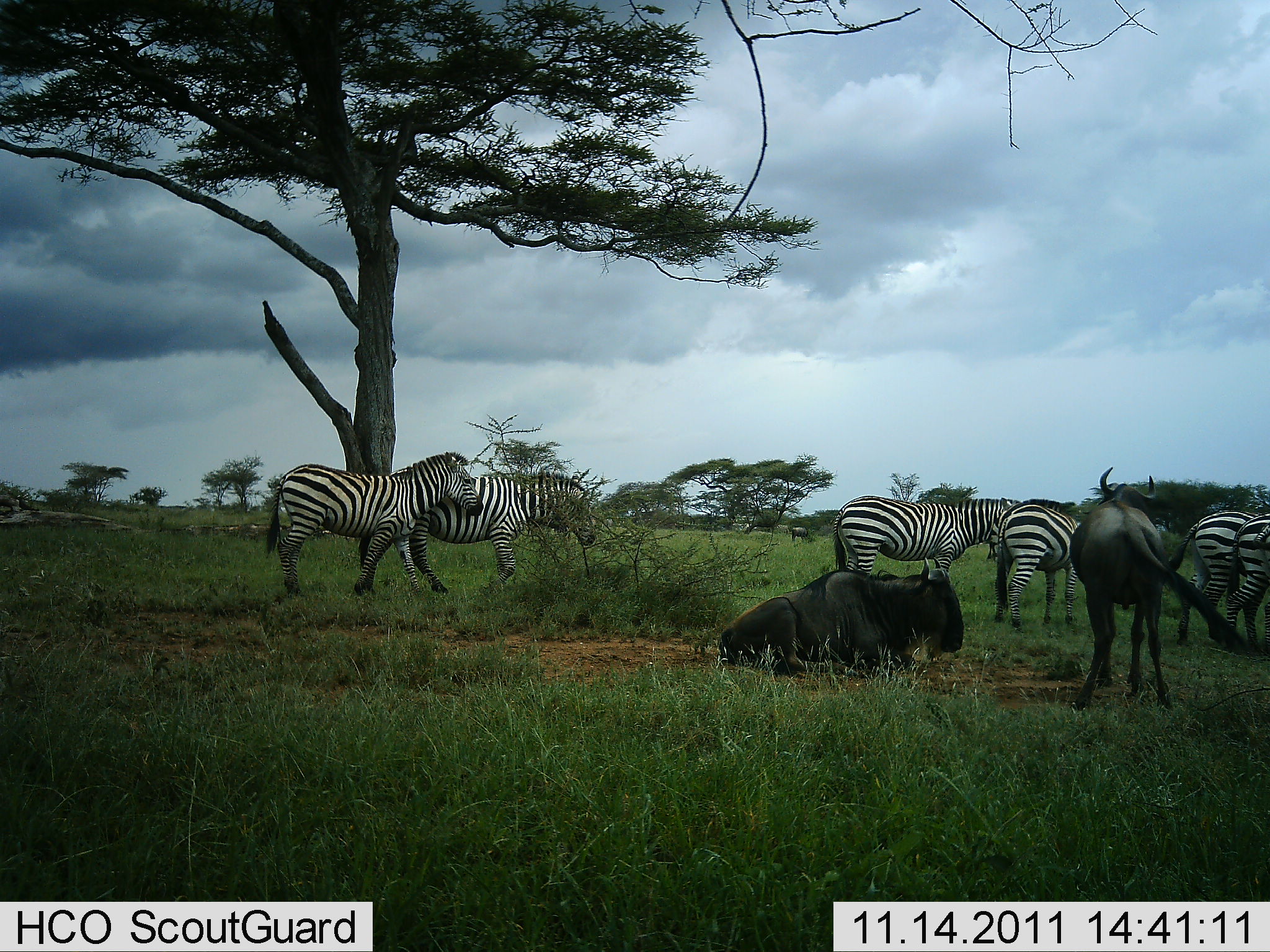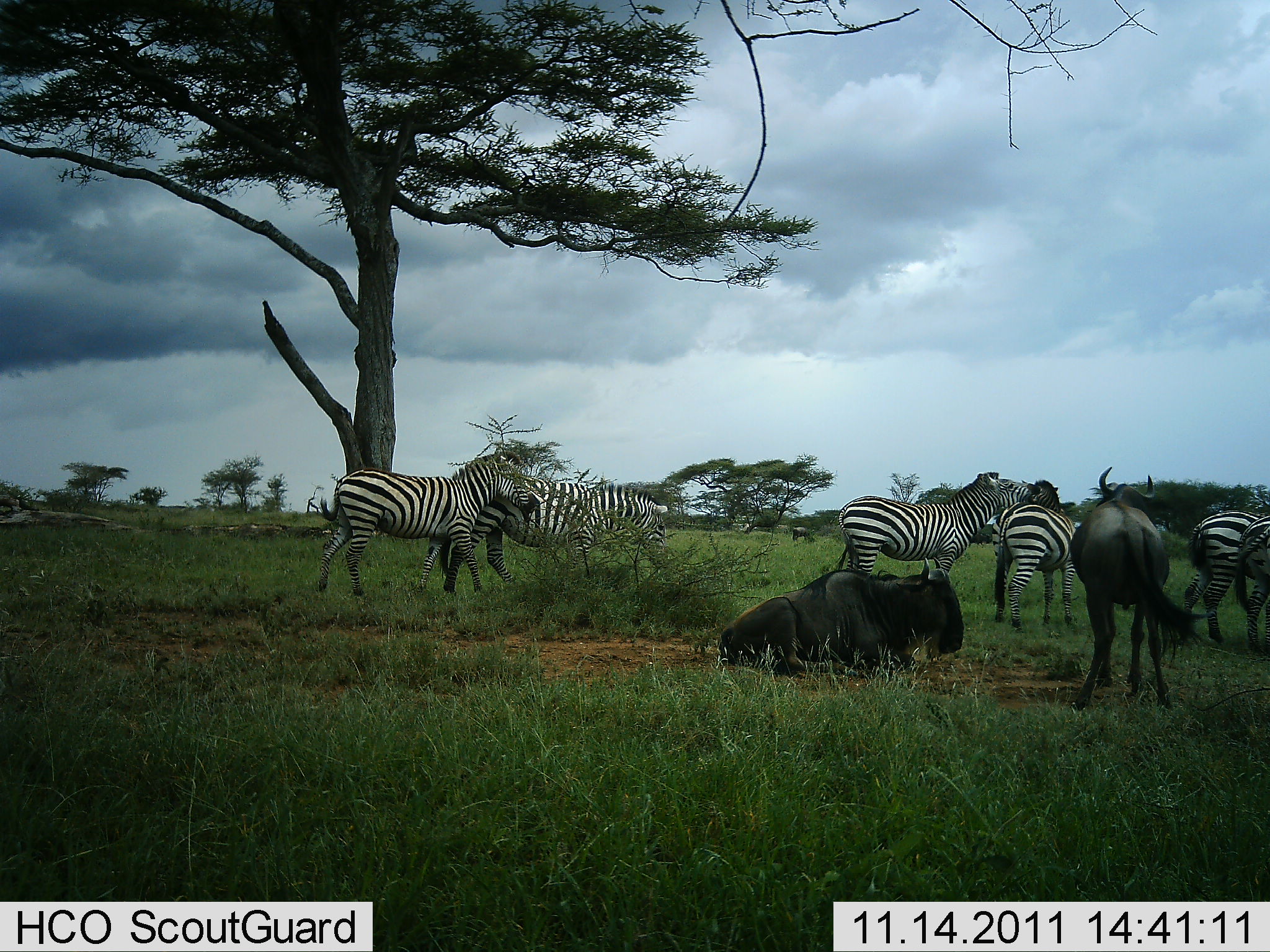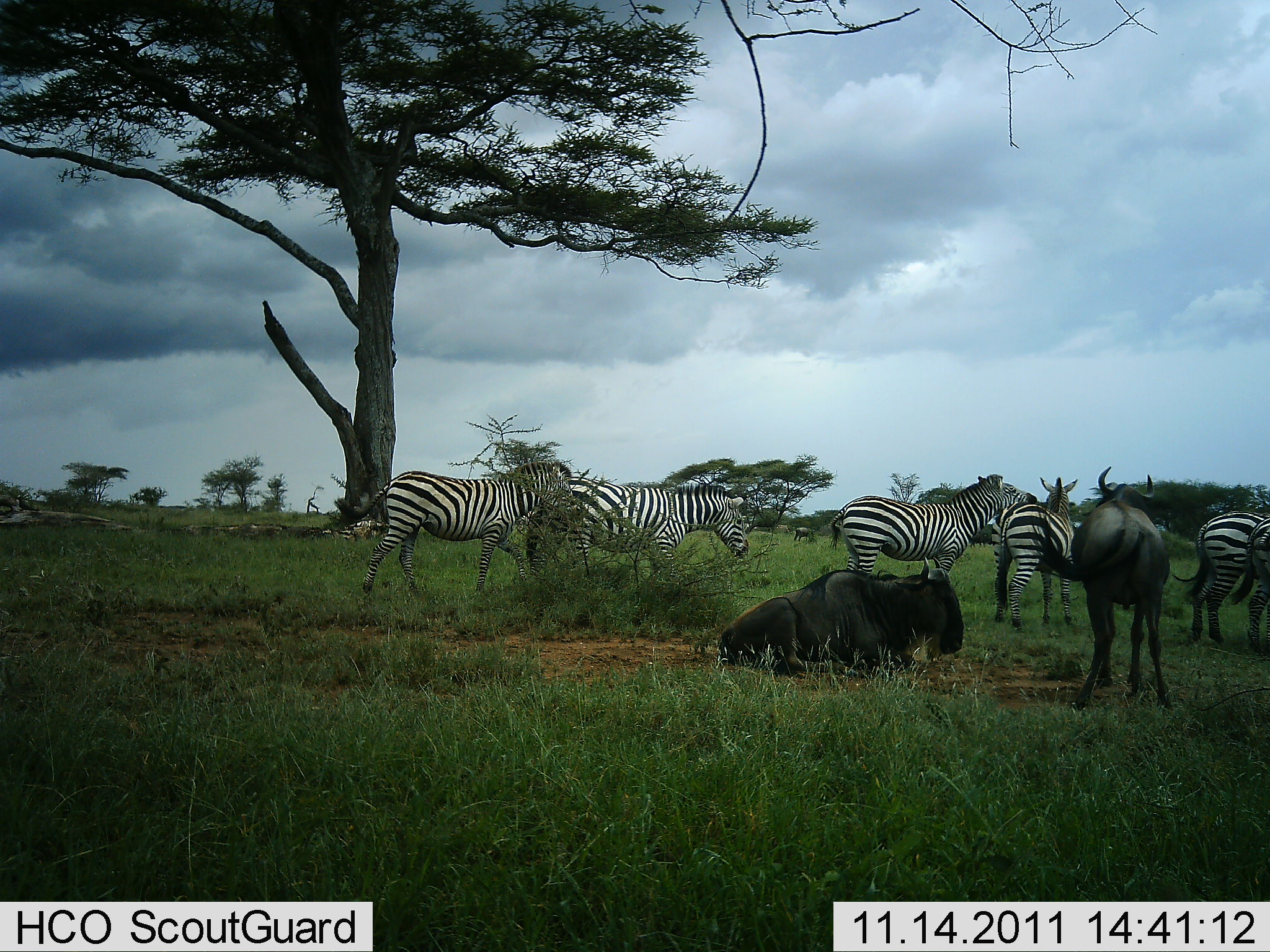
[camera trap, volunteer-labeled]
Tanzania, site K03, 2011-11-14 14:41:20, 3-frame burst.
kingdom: Animalia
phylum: Chordata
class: Mammalia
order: Artiodactyla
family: Bovidae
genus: Connochaetes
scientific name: Connochaetes taurinus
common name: blue wildebeest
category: wildebeest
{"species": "wildebeest (blue wildebeest) (Connochaetes taurinus)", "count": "2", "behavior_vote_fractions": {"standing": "82%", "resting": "100%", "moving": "0%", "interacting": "0%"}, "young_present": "0%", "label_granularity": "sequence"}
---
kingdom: Animalia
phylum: Chordata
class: Mammalia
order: Perissodactyla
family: Equidae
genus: Equus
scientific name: Equus quagga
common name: plains zebra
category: zebra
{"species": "zebra (plains zebra) (Equus quagga)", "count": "6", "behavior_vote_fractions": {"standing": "91%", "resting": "0%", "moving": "73%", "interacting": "18%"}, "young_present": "0%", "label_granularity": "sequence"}